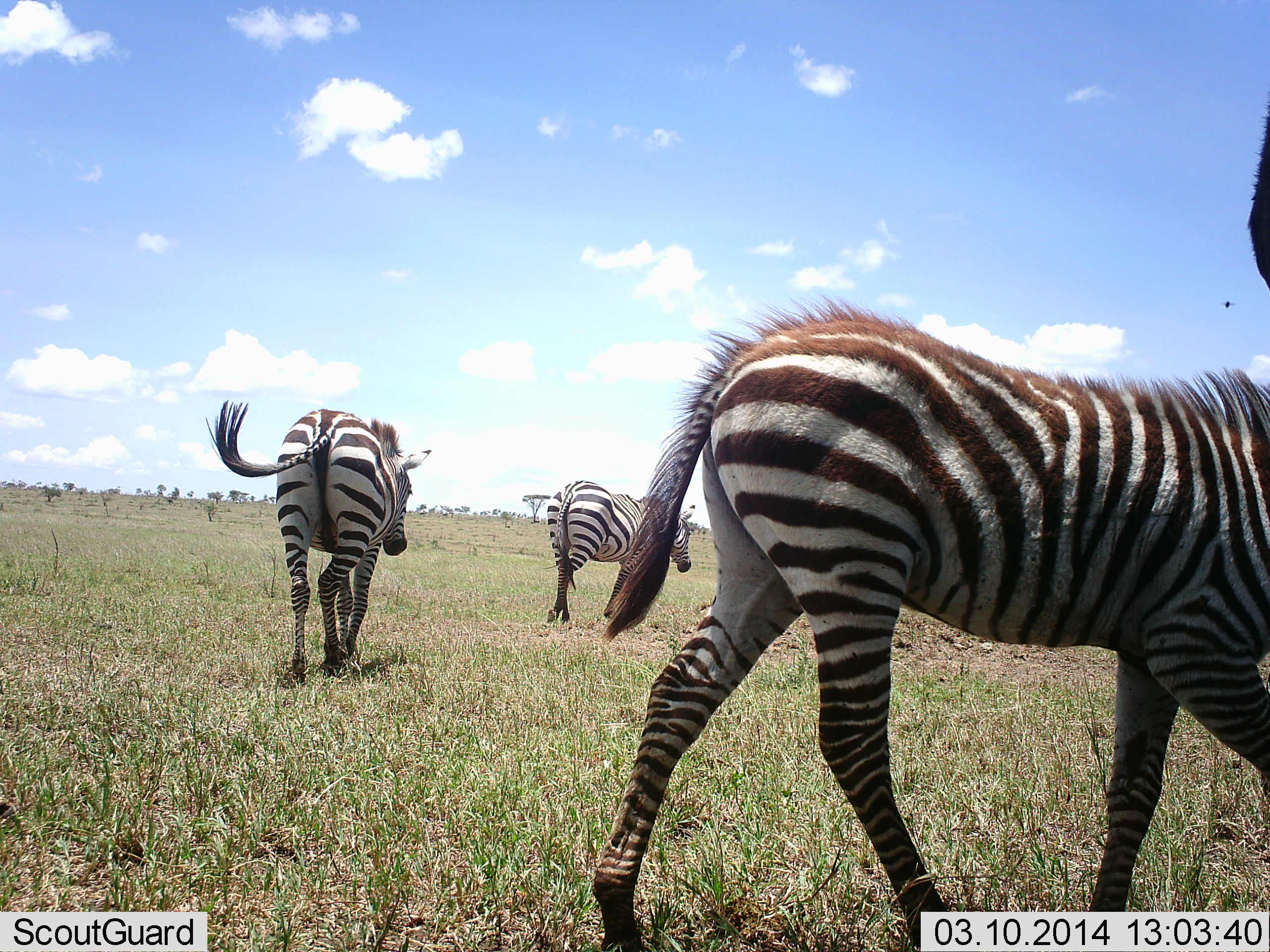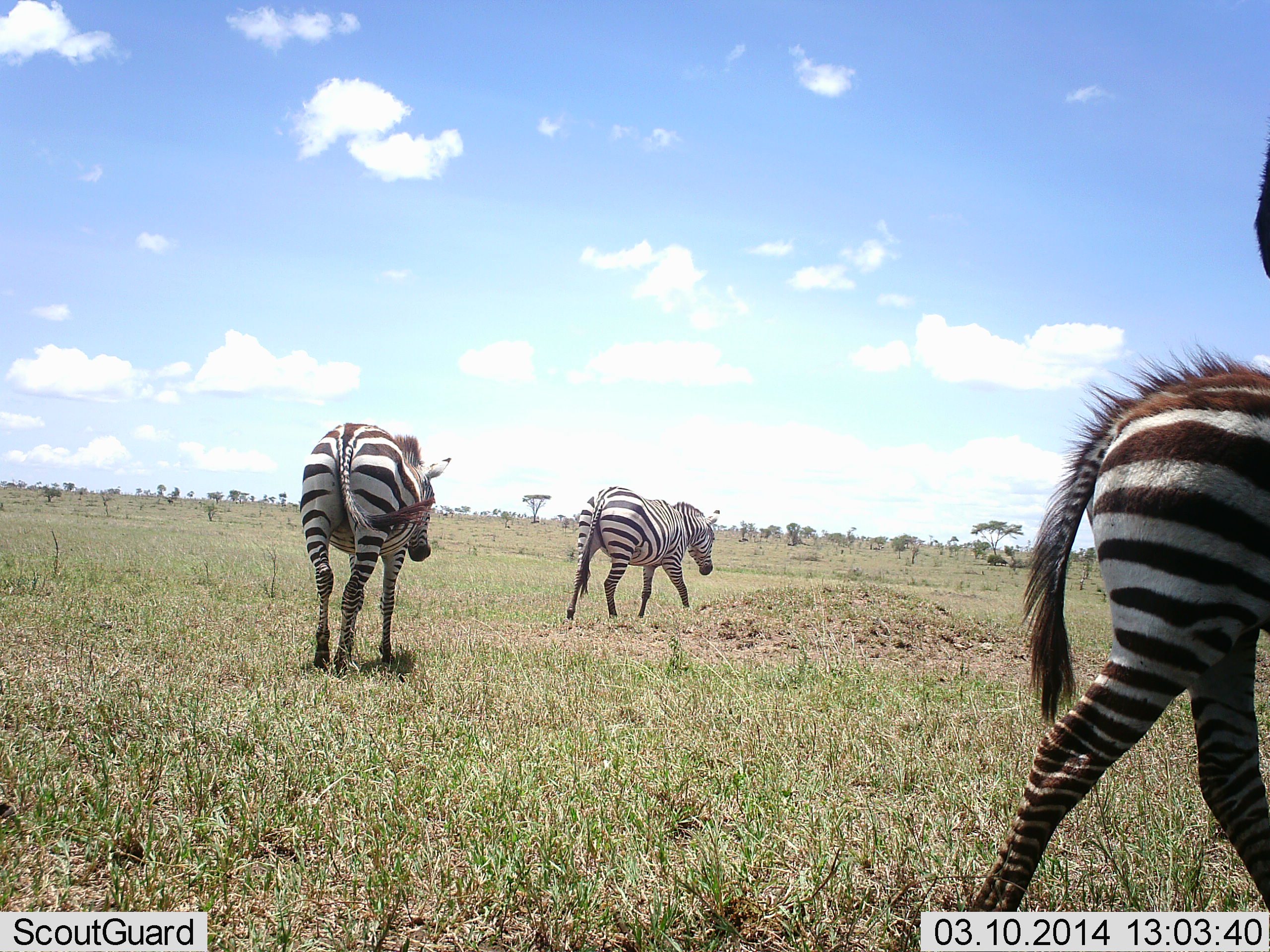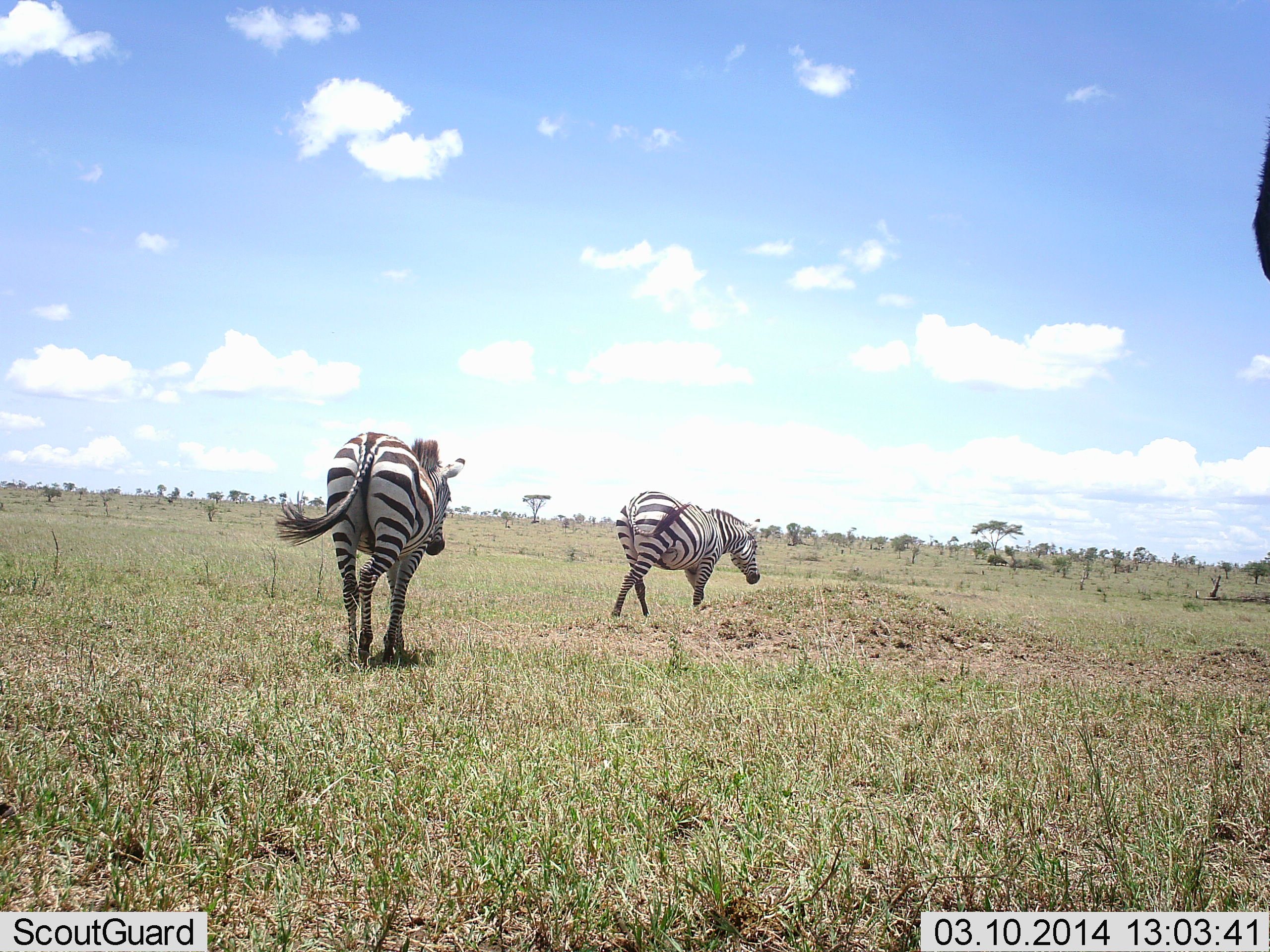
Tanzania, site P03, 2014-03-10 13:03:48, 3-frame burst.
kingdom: Animalia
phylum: Chordata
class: Mammalia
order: Perissodactyla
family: Equidae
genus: Equus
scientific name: Equus quagga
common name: plains zebra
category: zebra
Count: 4.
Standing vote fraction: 36%.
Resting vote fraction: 0%.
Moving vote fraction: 100%.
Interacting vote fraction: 0%.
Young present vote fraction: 64%.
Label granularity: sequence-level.